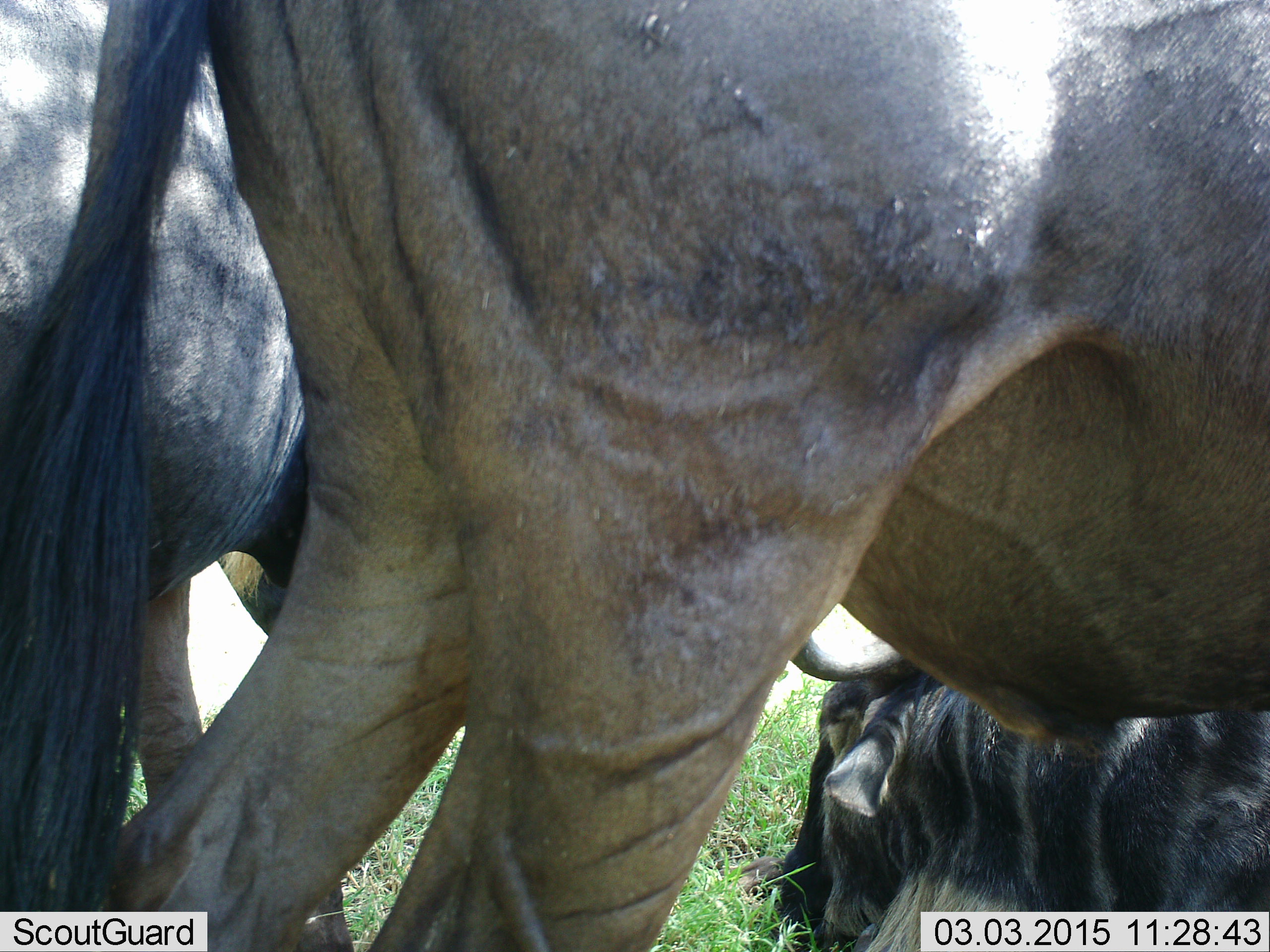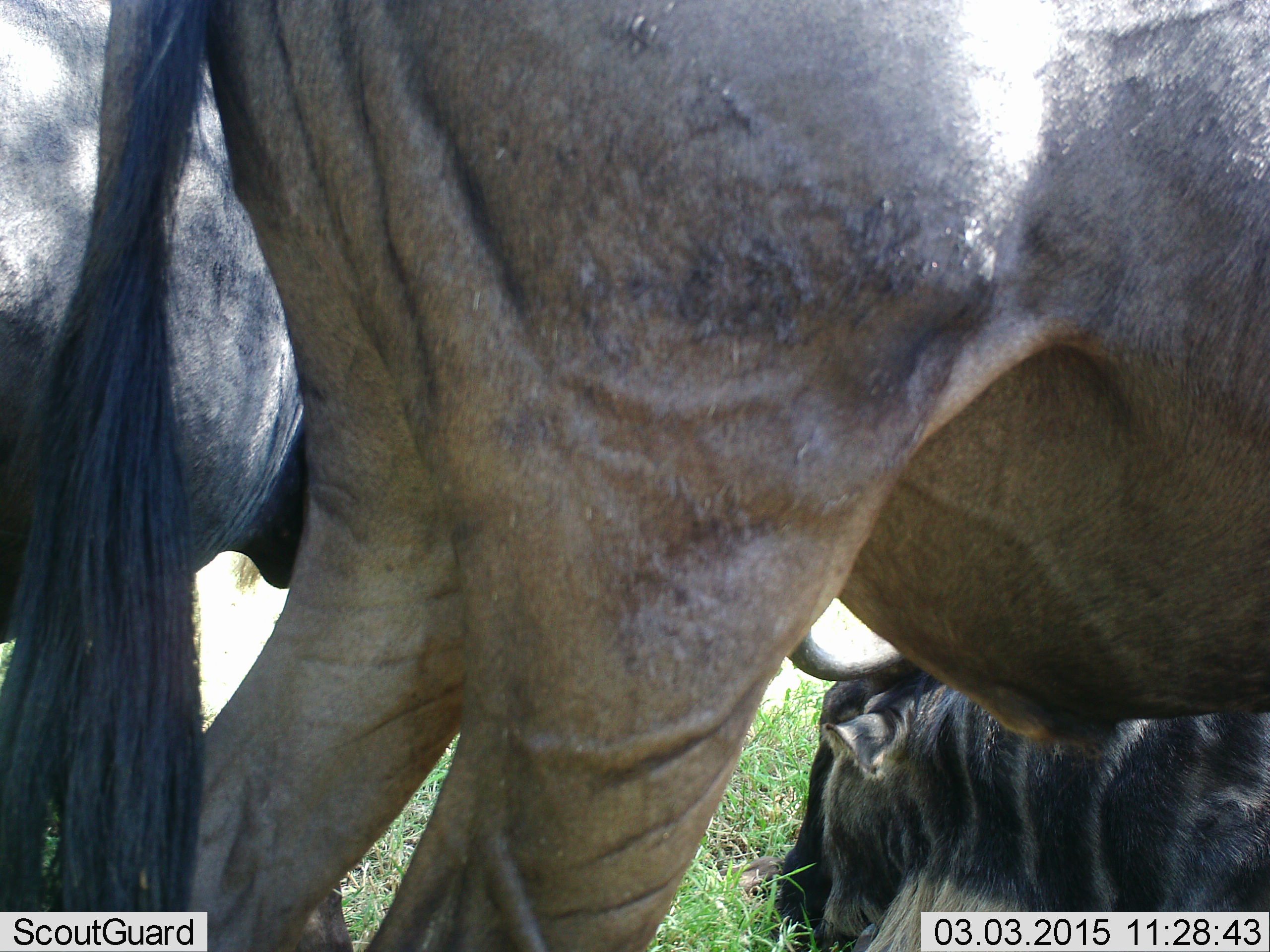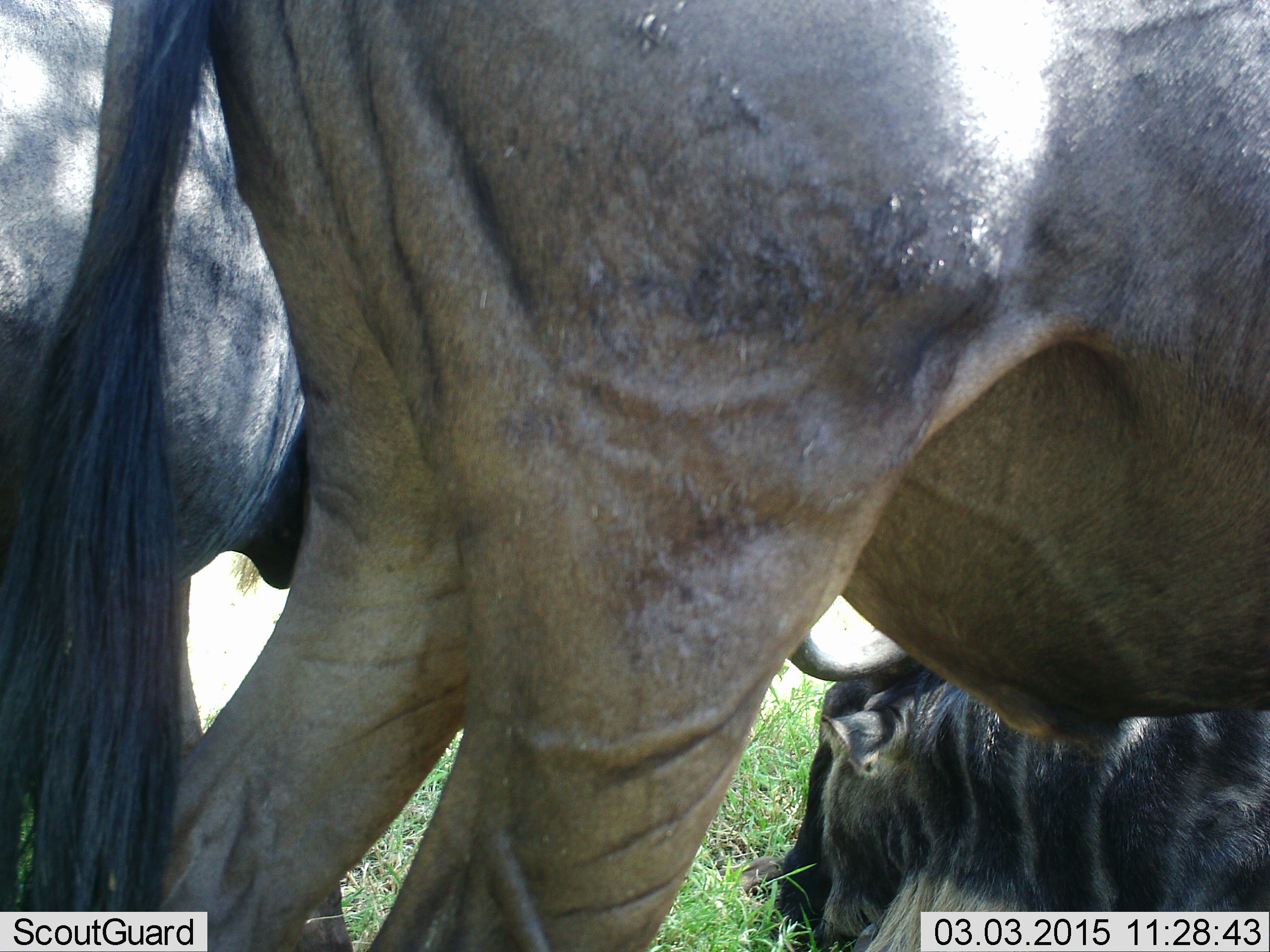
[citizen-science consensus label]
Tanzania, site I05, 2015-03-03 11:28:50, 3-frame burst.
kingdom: Animalia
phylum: Chordata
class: Mammalia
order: Artiodactyla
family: Bovidae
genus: Connochaetes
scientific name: Connochaetes taurinus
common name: blue wildebeest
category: wildebeest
Wildebeest (blue wildebeest) (Connochaetes taurinus), count 3. Behavior (volunteer vote fractions): standing 100%, resting 80%, moving 0%, interacting 10%. Young present (vote fraction): 10%. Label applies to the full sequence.